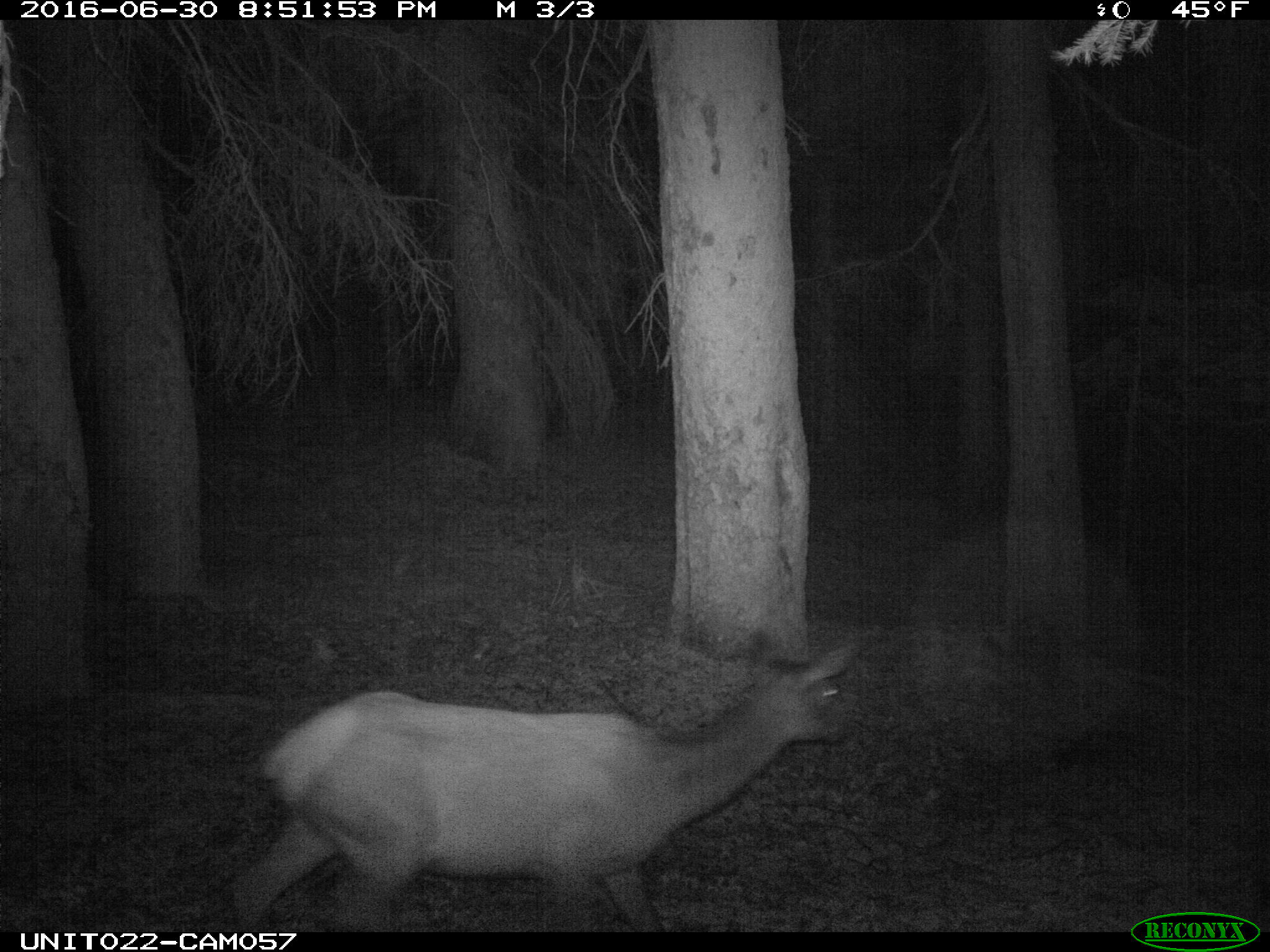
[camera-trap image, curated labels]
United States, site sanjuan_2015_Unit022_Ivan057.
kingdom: Animalia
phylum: Chordata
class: Mammalia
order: Artiodactyla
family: Cervidae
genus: Cervus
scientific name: Cervus elaphus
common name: red deer